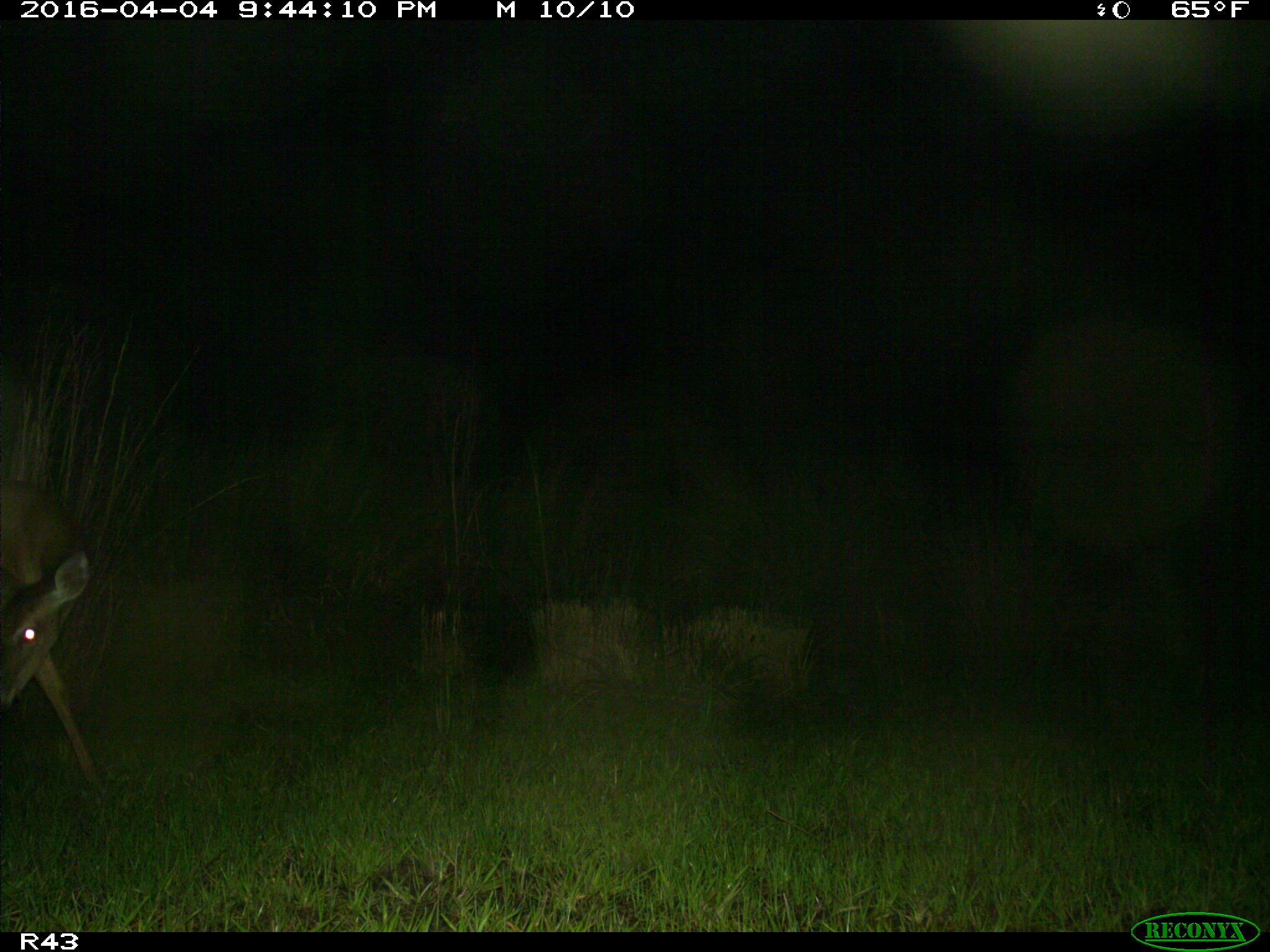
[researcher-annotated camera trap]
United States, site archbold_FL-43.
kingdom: Animalia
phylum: Chordata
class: Mammalia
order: Artiodactyla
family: Cervidae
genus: Odocoileus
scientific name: Odocoileus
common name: deer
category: unidentified deer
Unidentified deer (deer) (Odocoileus).